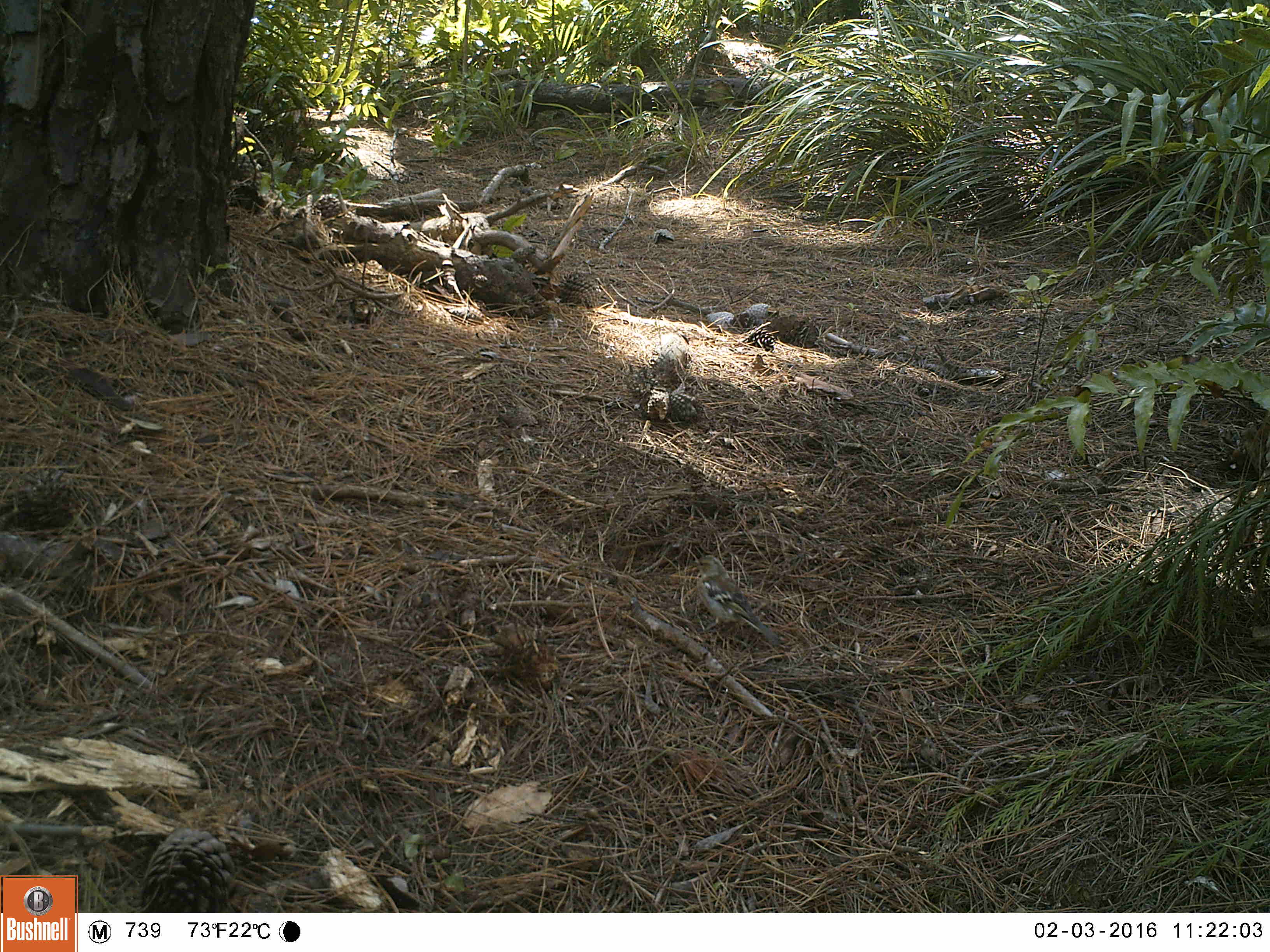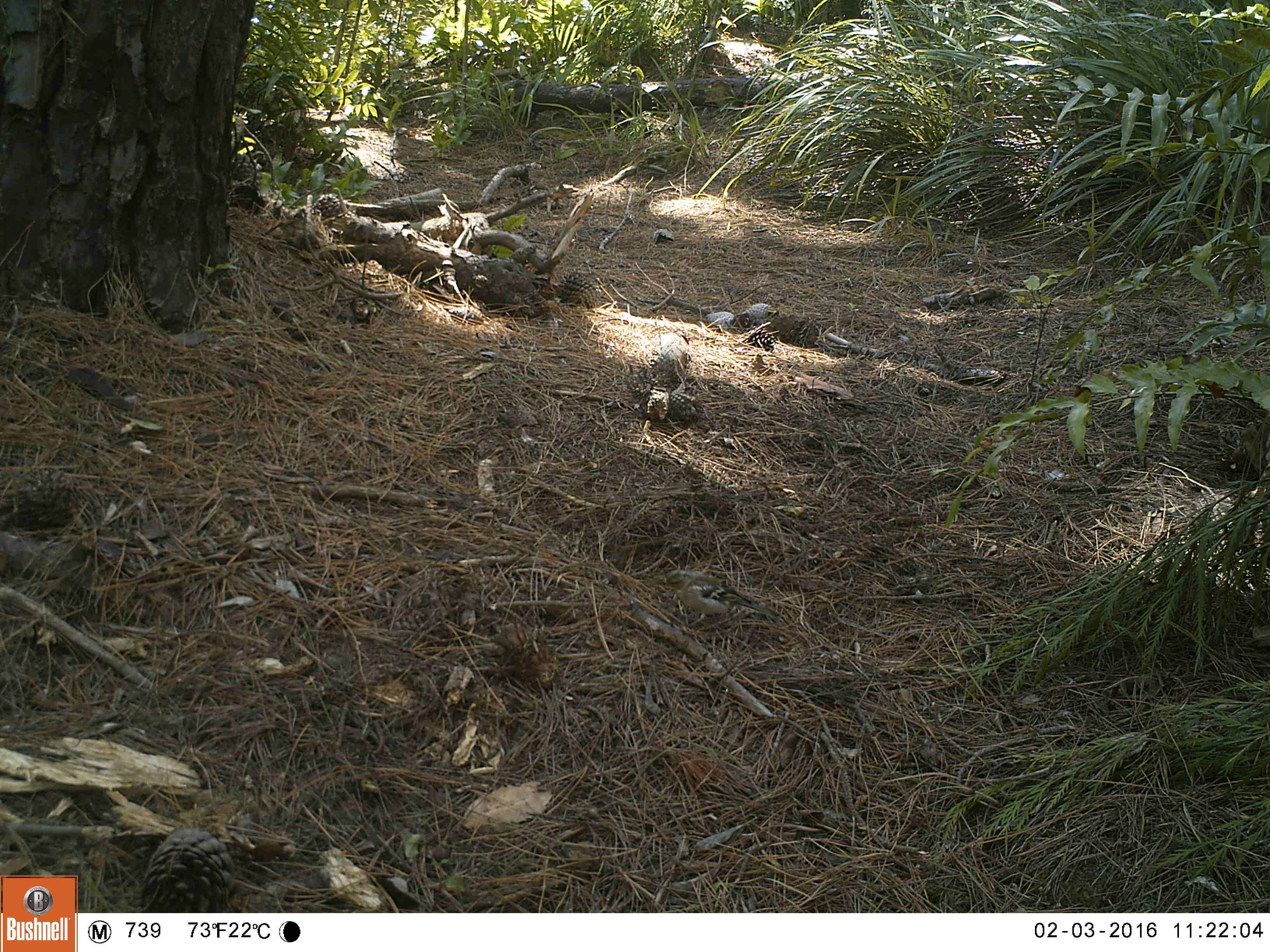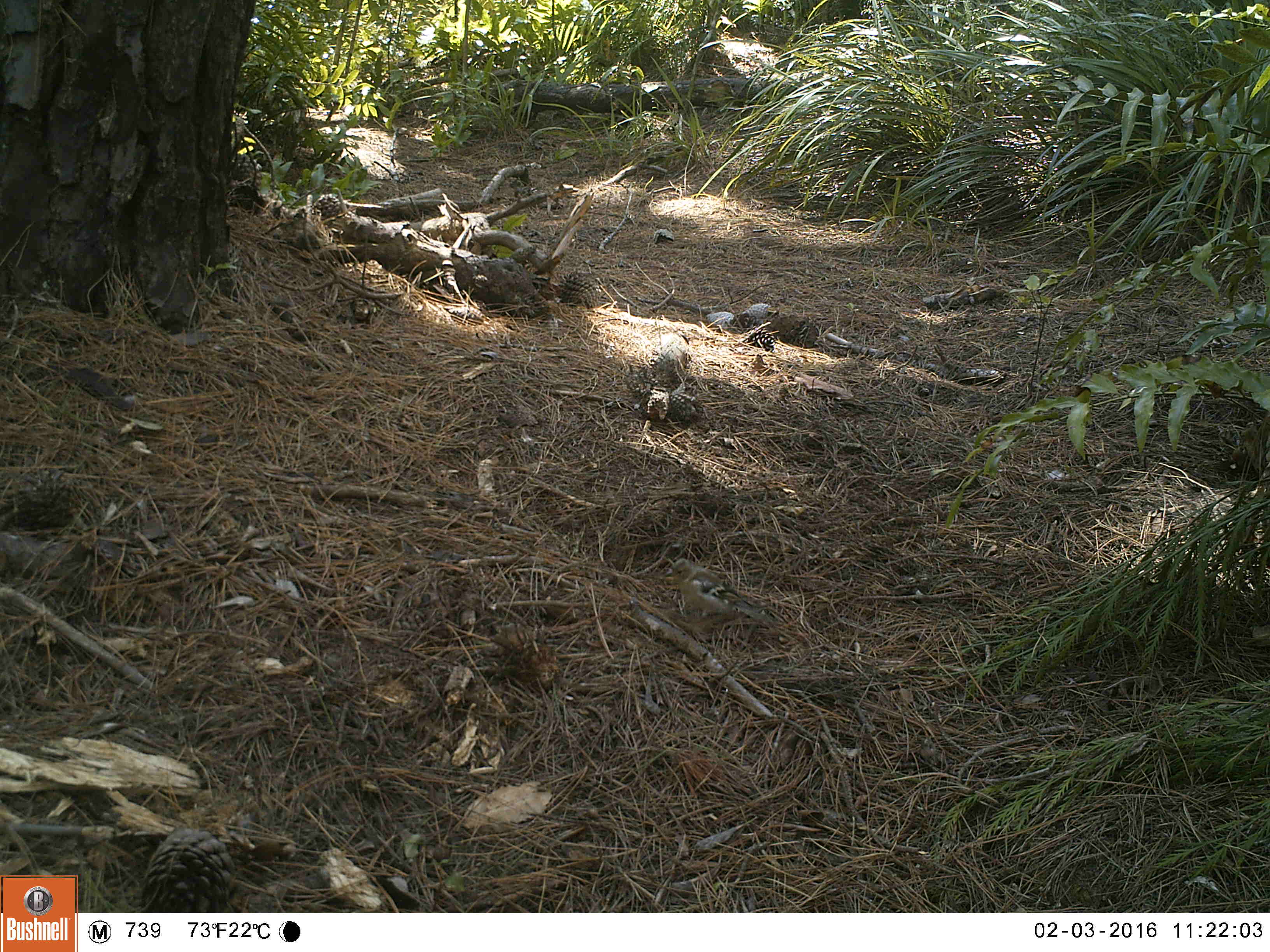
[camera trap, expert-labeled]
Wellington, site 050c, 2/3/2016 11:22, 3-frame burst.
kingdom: Animalia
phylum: Chordata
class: Aves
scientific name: Aves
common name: bird